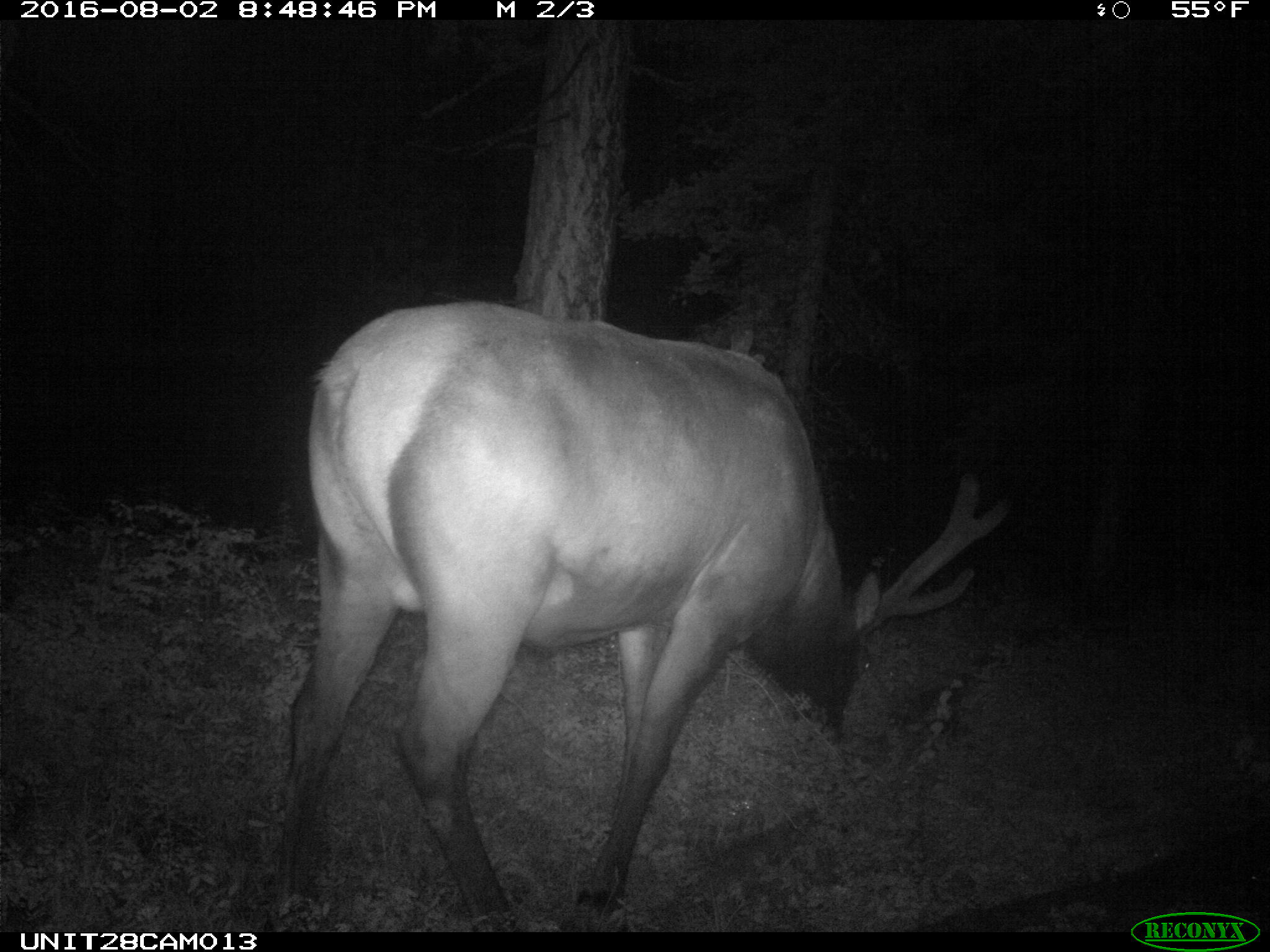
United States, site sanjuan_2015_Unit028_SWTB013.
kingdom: Animalia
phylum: Chordata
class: Mammalia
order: Artiodactyla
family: Cervidae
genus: Cervus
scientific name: Cervus elaphus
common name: red deer